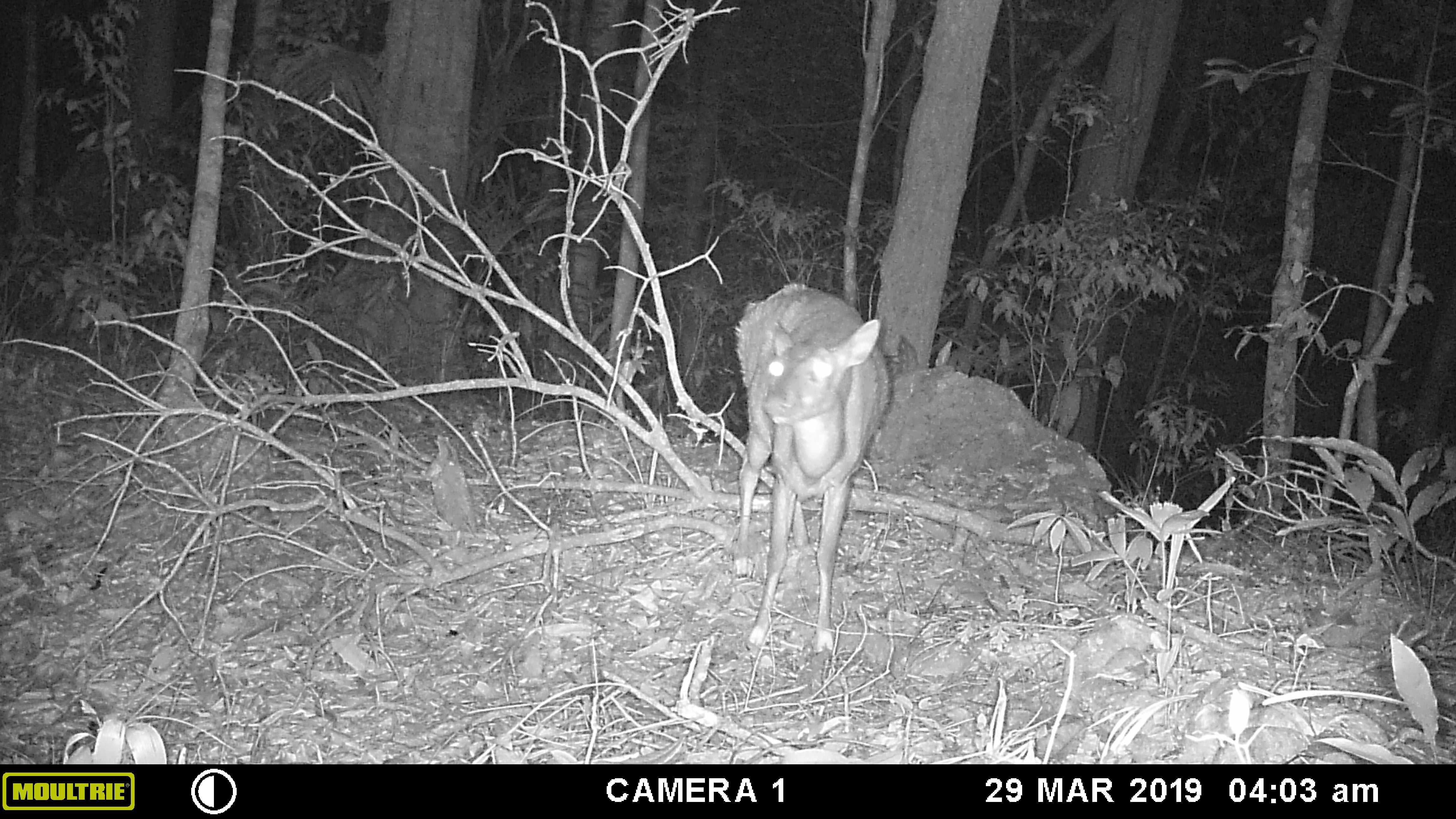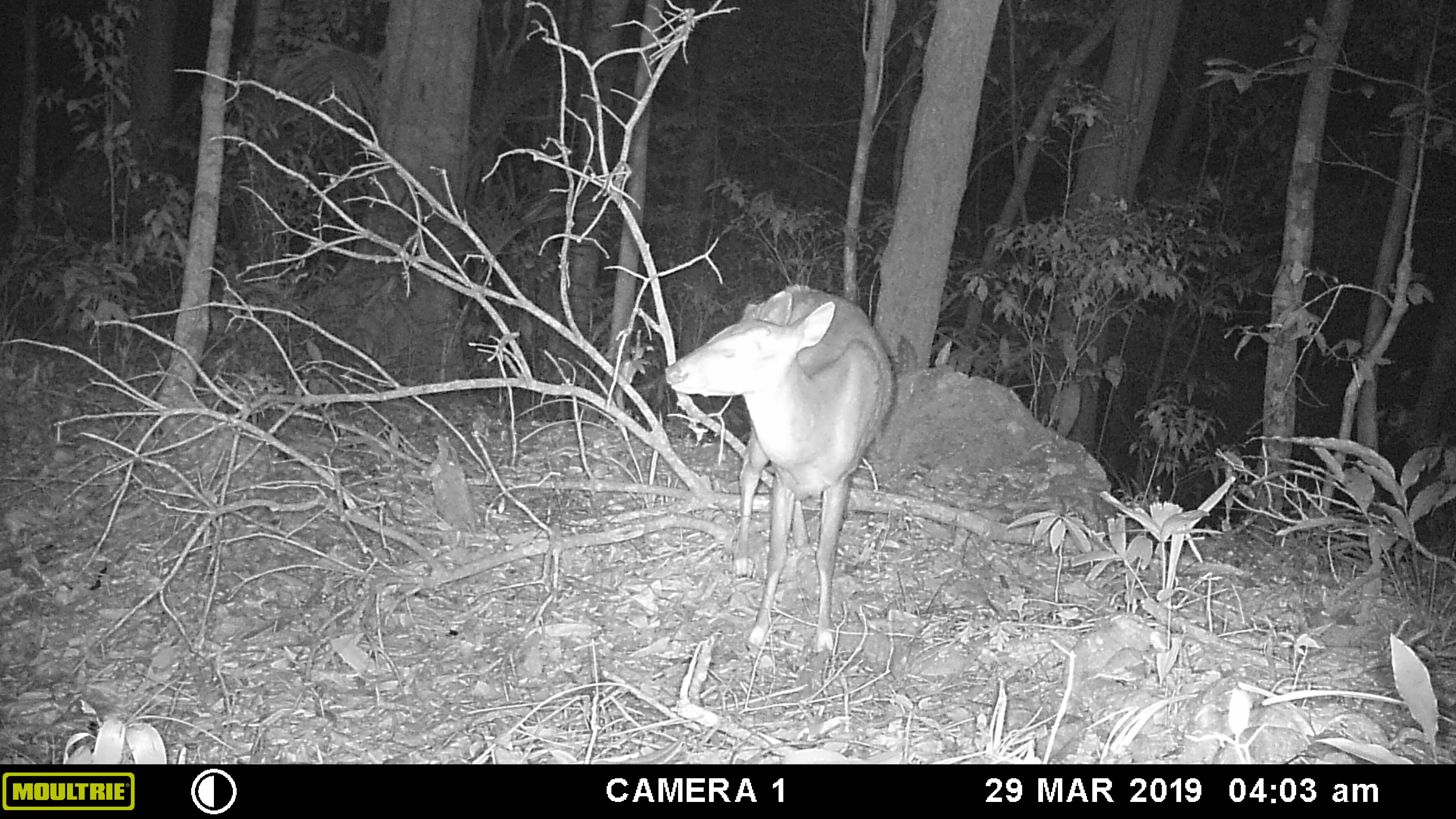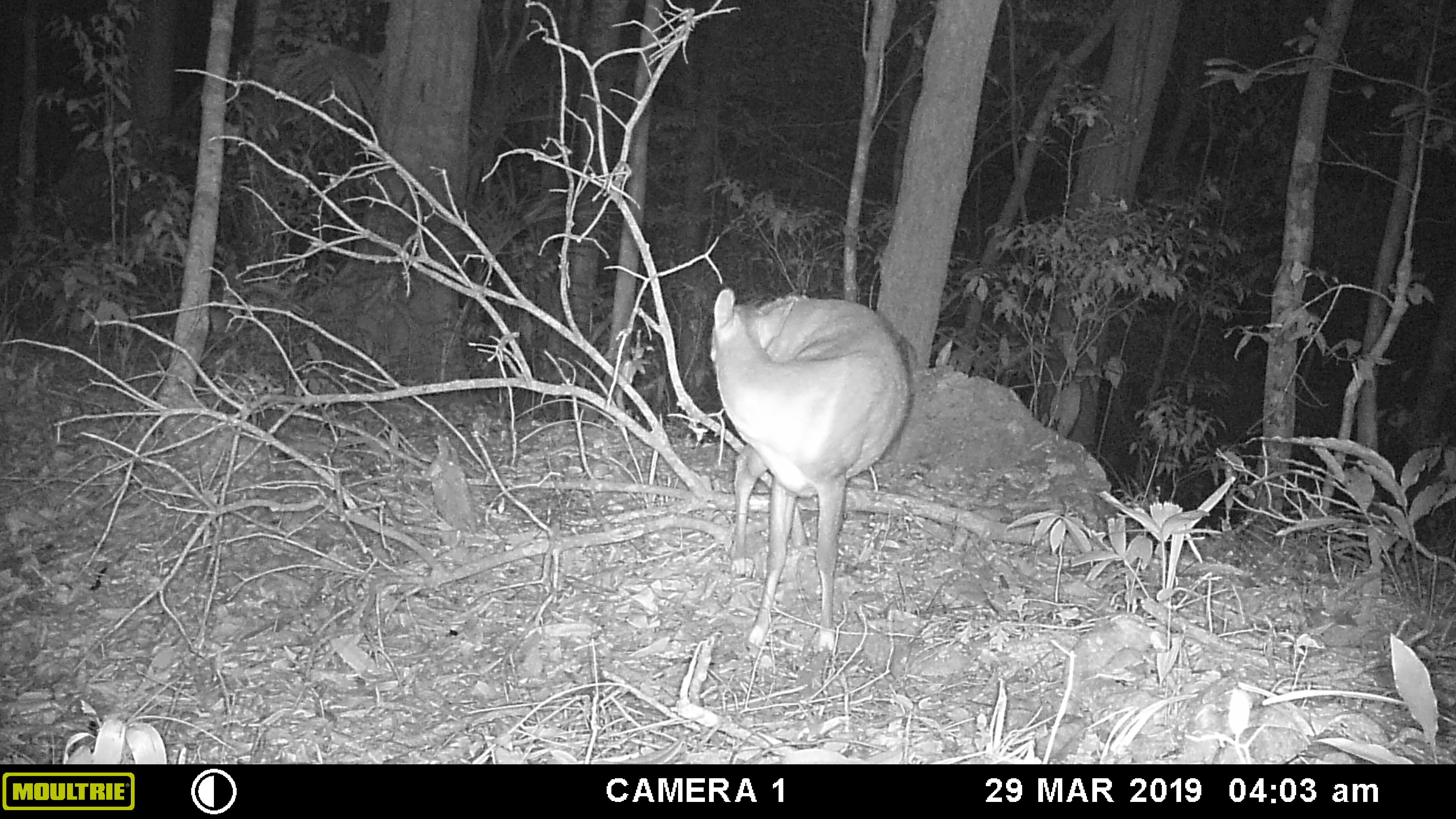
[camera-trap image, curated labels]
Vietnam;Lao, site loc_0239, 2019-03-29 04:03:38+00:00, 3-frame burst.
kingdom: Animalia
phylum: Chordata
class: Mammalia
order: Artiodactyla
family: Cervidae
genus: Muntiacus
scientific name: Muntiacus vuquangensis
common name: large-antlered muntjac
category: large antlered muntjac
Large antlered muntjac (large-antlered muntjac) (Muntiacus vuquangensis). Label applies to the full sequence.